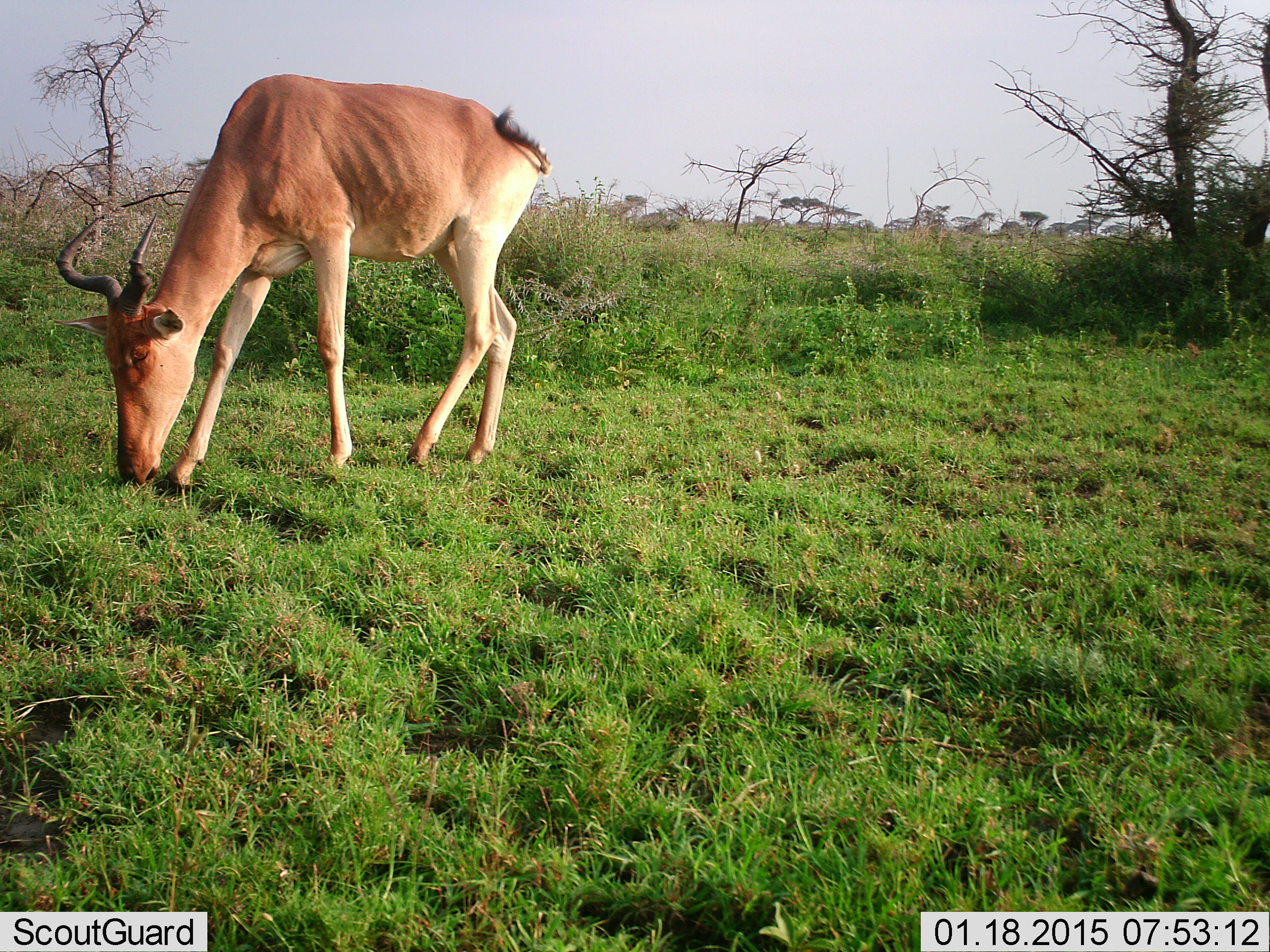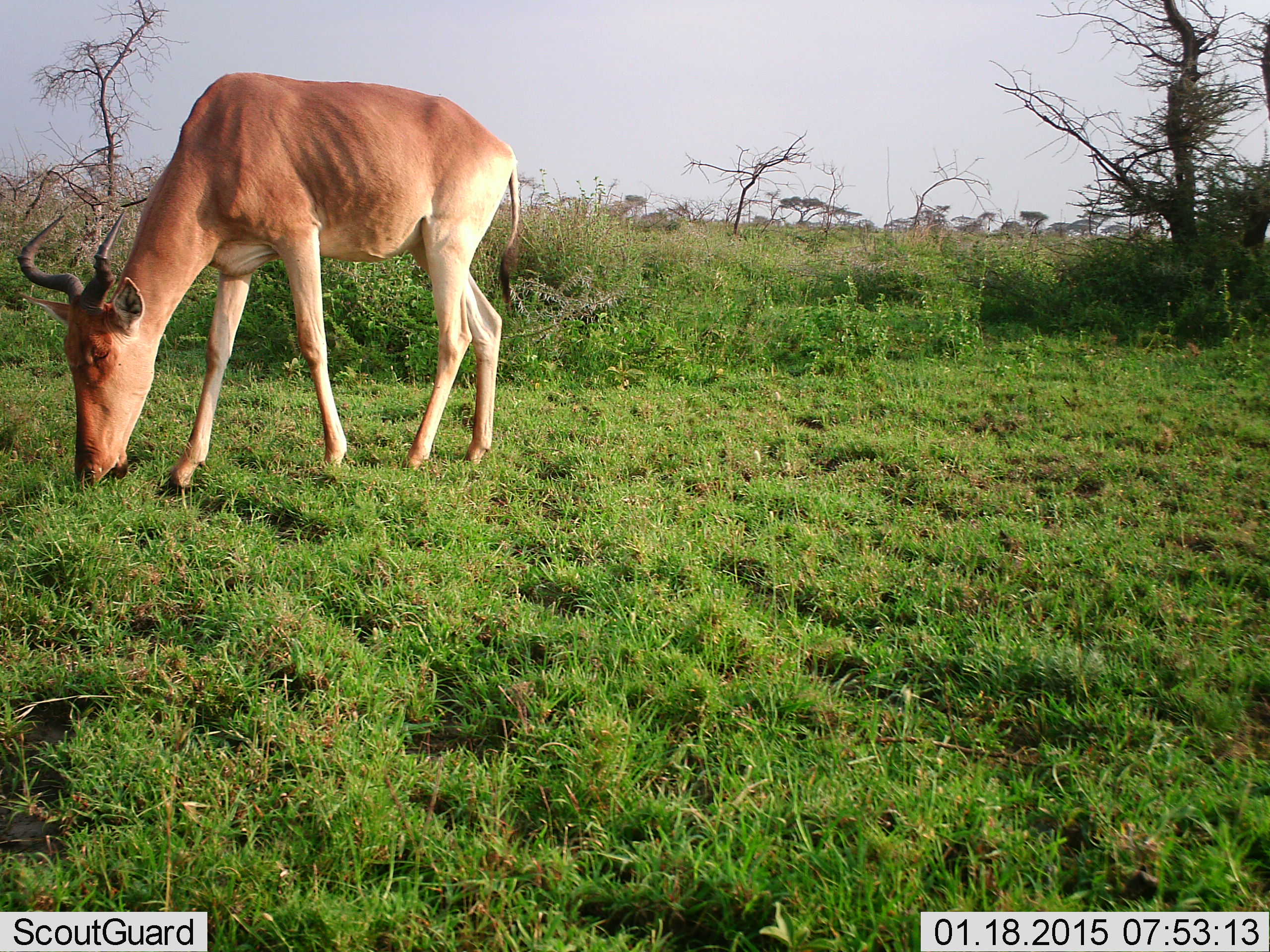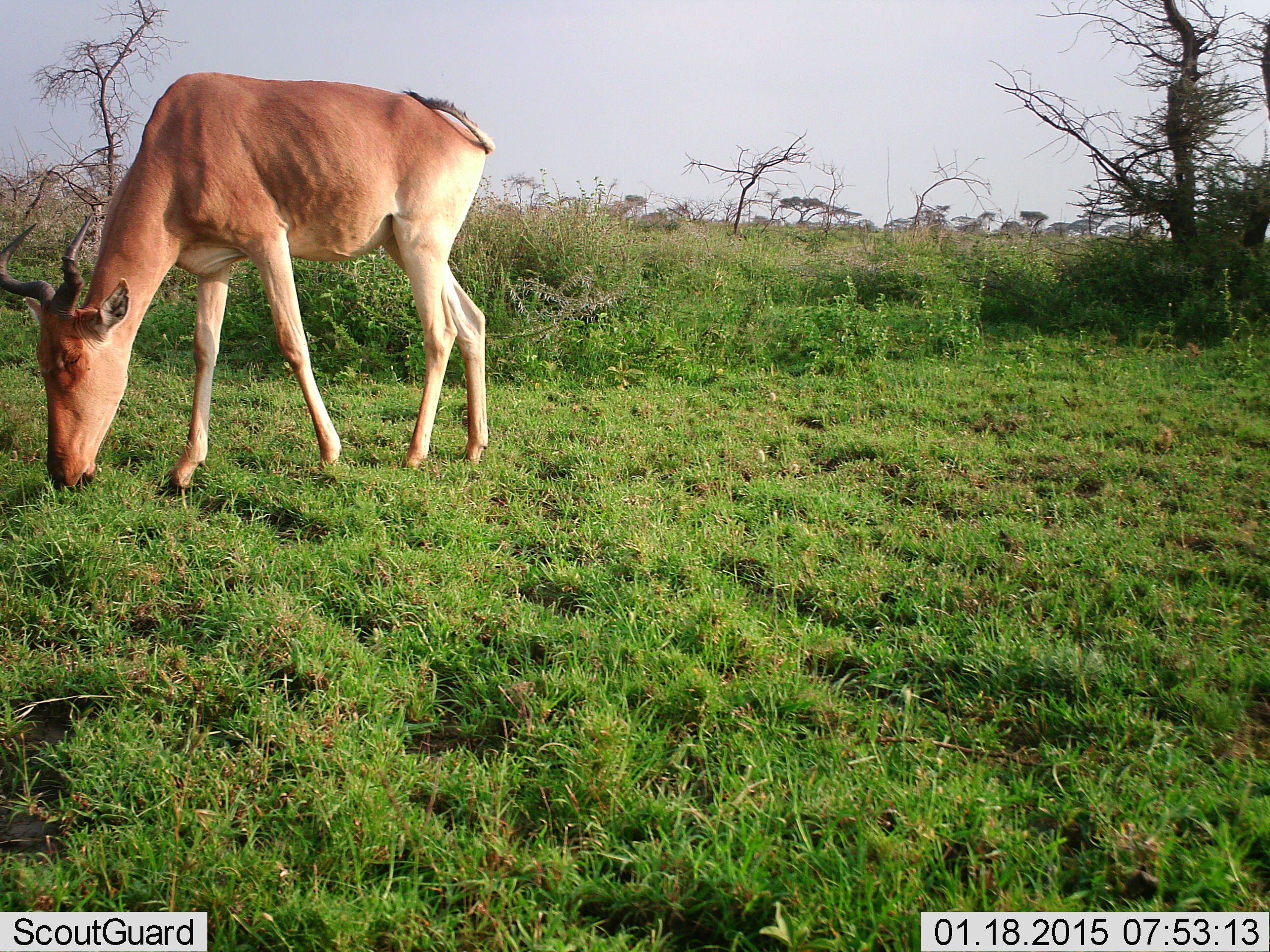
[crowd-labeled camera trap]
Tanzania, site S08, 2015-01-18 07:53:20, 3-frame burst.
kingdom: Animalia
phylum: Chordata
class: Mammalia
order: Artiodactyla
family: Bovidae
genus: Alcelaphus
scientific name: Alcelaphus buselaphus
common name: hartebeest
Hartebeest (Alcelaphus buselaphus), count 1. Behavior (volunteer vote fractions): standing 20%, resting 0%, moving 10%, interacting 0%. Young present (vote fraction): 0%. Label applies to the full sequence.